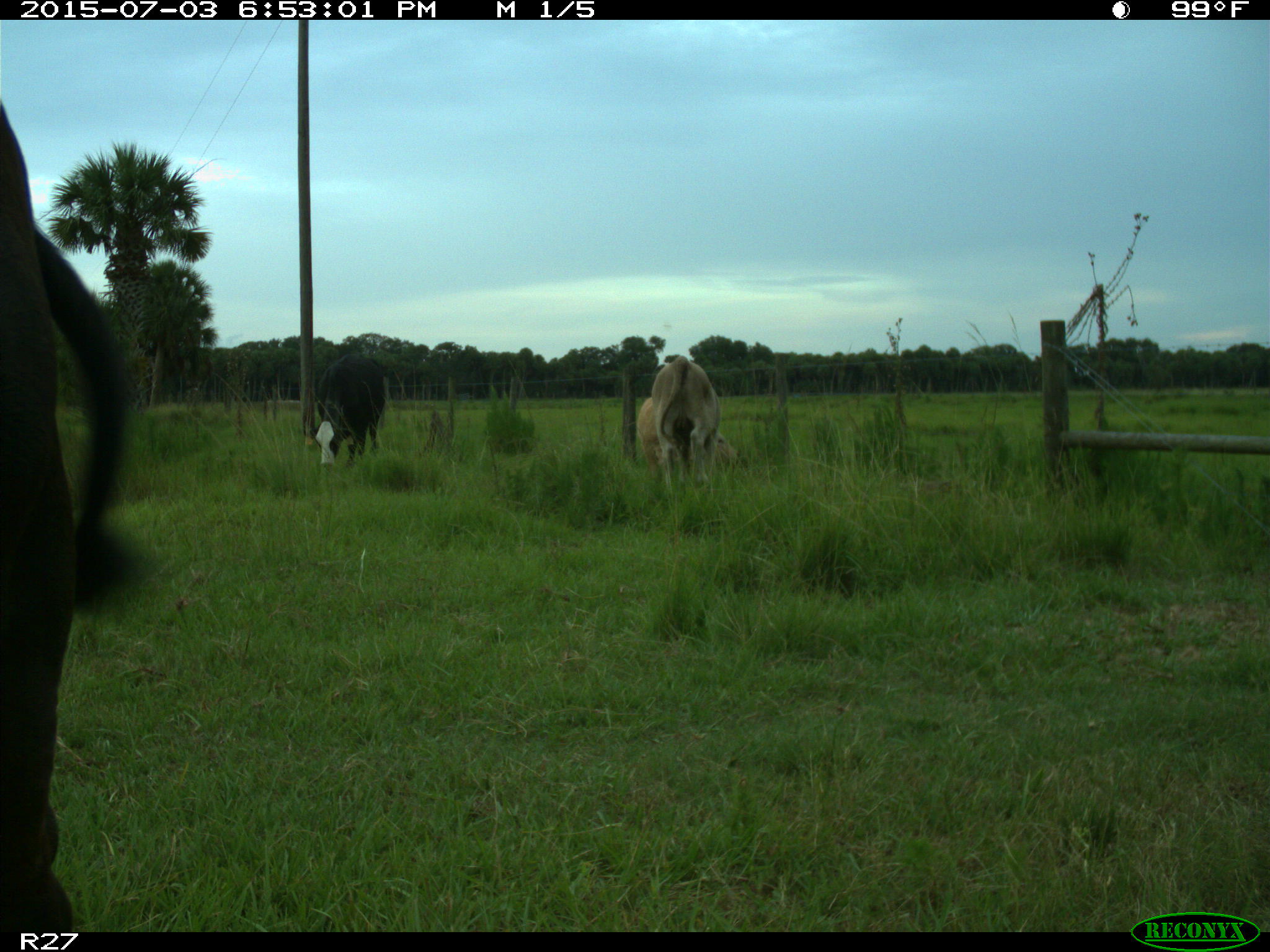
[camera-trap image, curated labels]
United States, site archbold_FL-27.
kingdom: Animalia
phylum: Chordata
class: Mammalia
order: Artiodactyla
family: Bovidae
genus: Bos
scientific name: Bos taurus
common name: domestic cow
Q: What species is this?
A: Bos taurus (domestic cow).